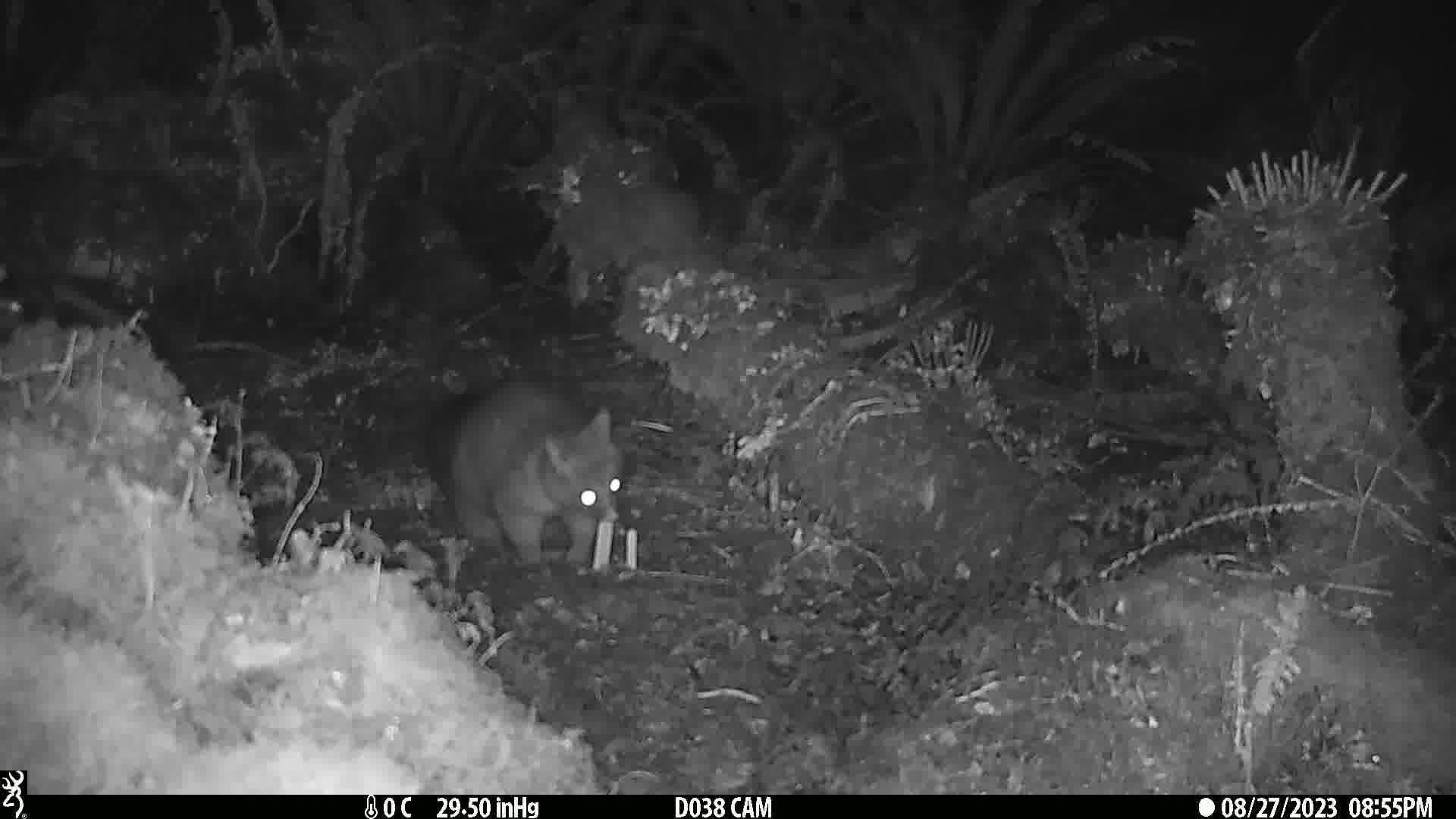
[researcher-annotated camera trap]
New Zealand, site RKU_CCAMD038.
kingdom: Animalia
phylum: Chordata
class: Mammalia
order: Diprotodontia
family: Phalangeridae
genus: Trichosurus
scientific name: Trichosurus vulpecula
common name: common brushtail possum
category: possum